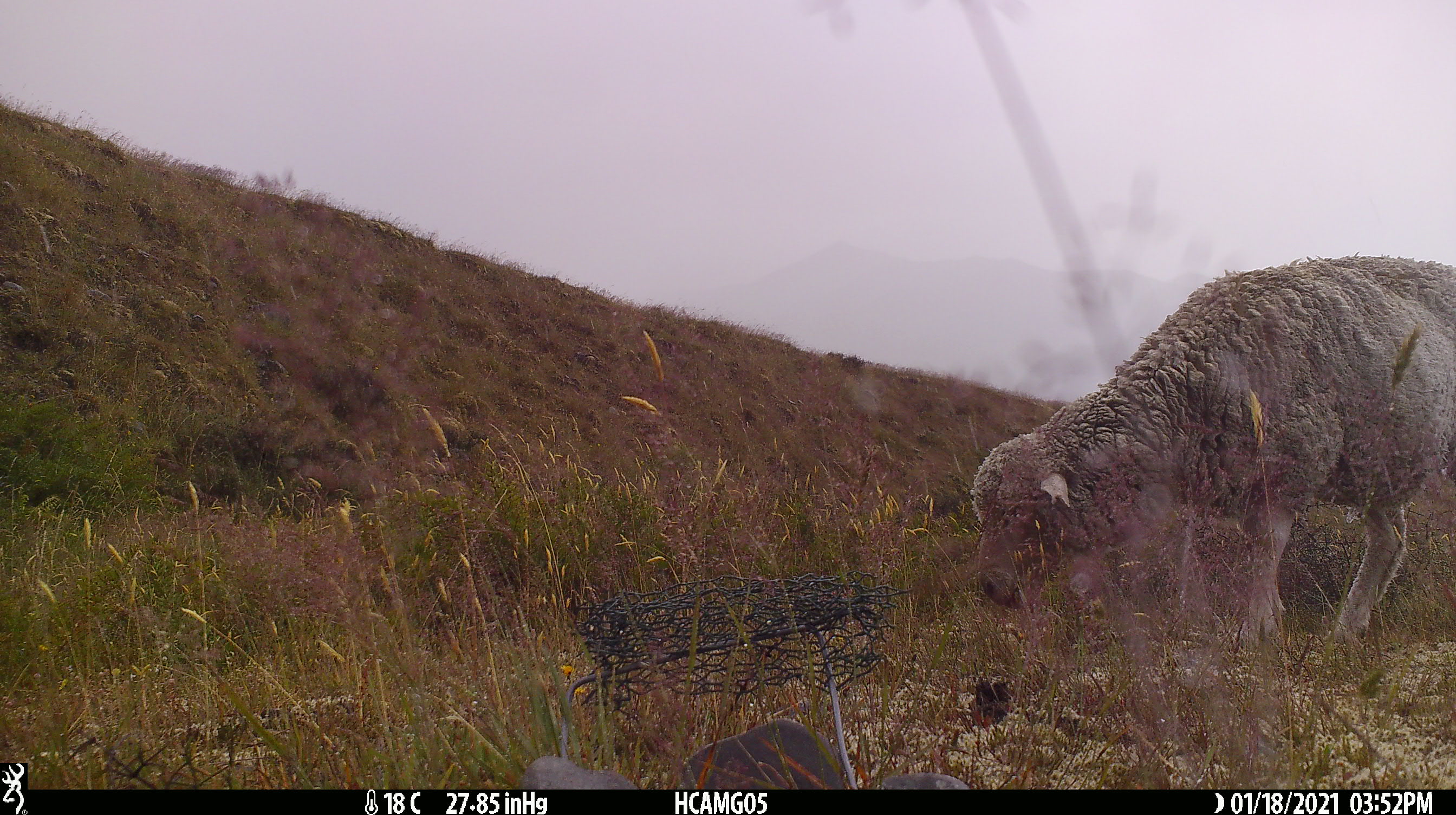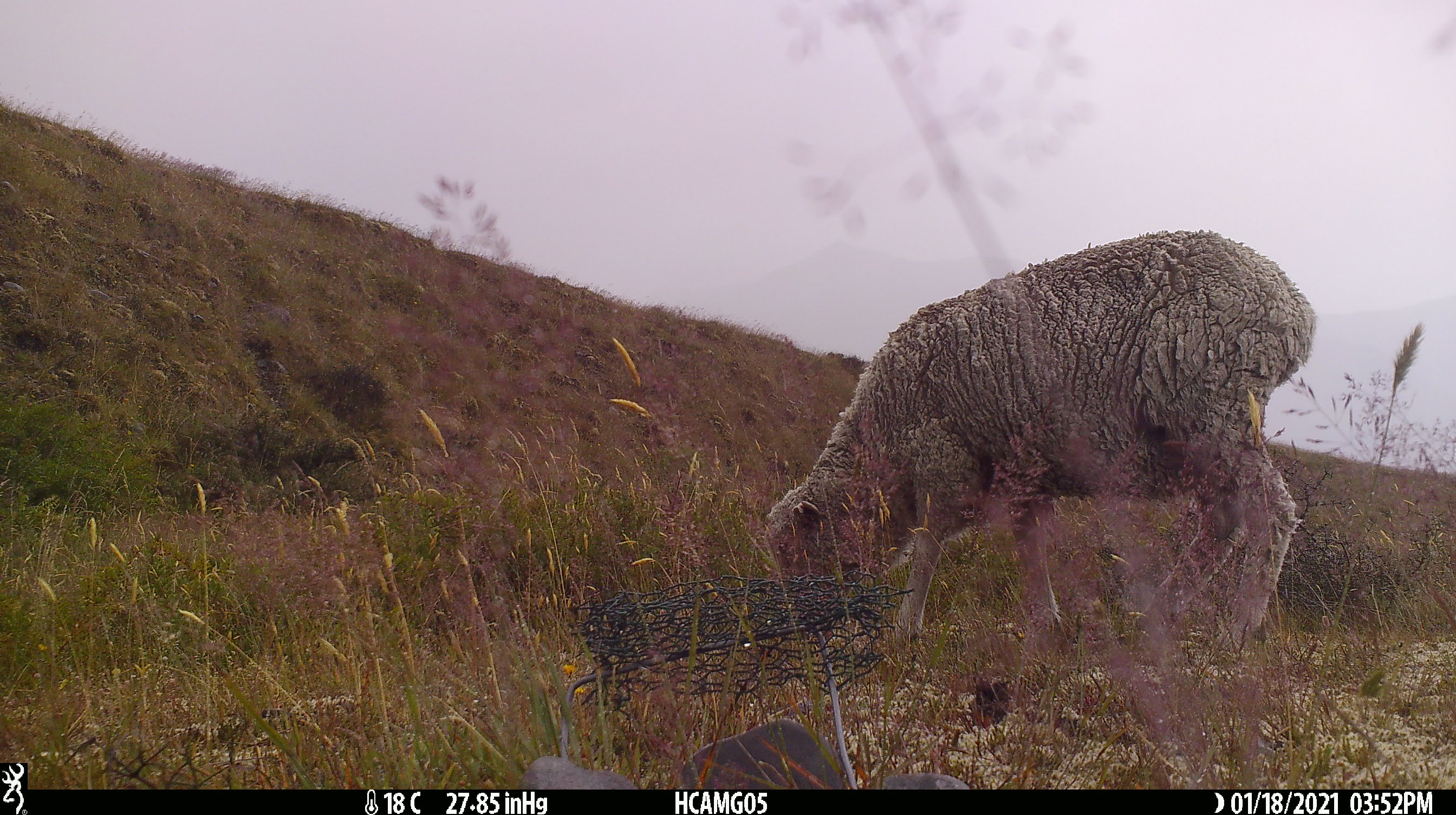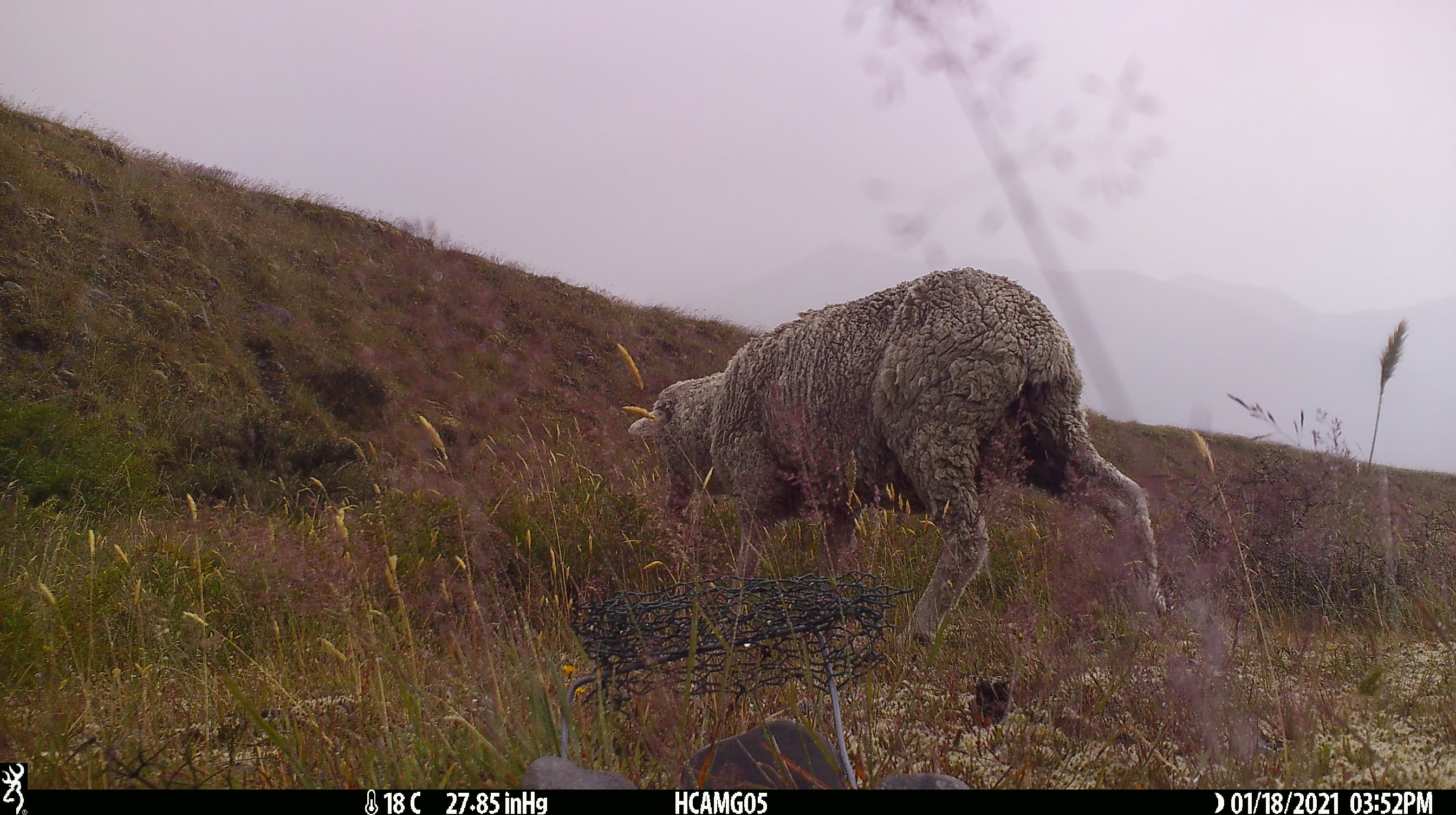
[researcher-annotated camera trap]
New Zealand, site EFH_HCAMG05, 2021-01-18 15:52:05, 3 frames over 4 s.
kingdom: Animalia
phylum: Chordata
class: Mammalia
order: Artiodactyla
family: Bovidae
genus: Ovis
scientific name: Ovis aries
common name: domestic sheep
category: sheep